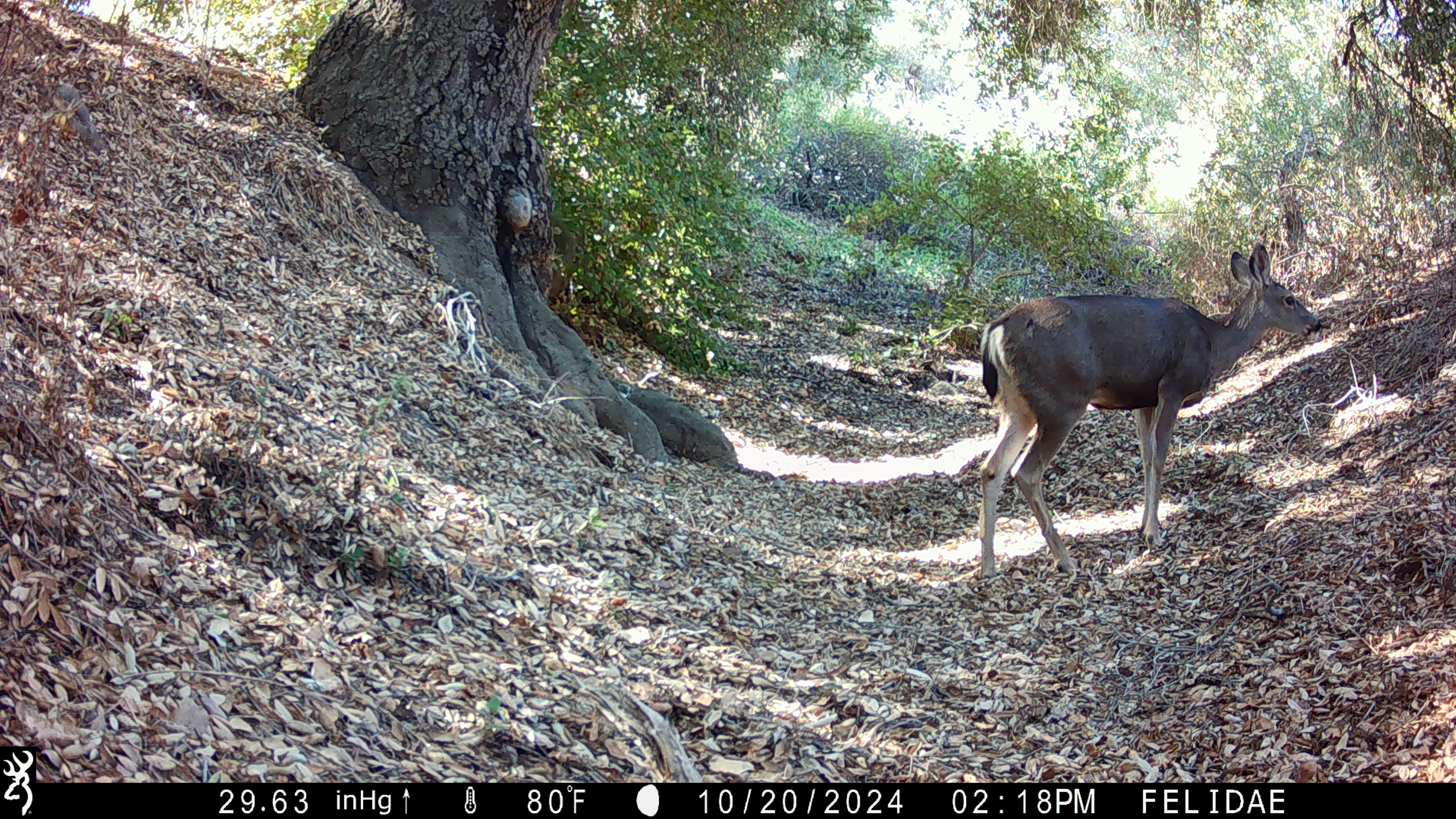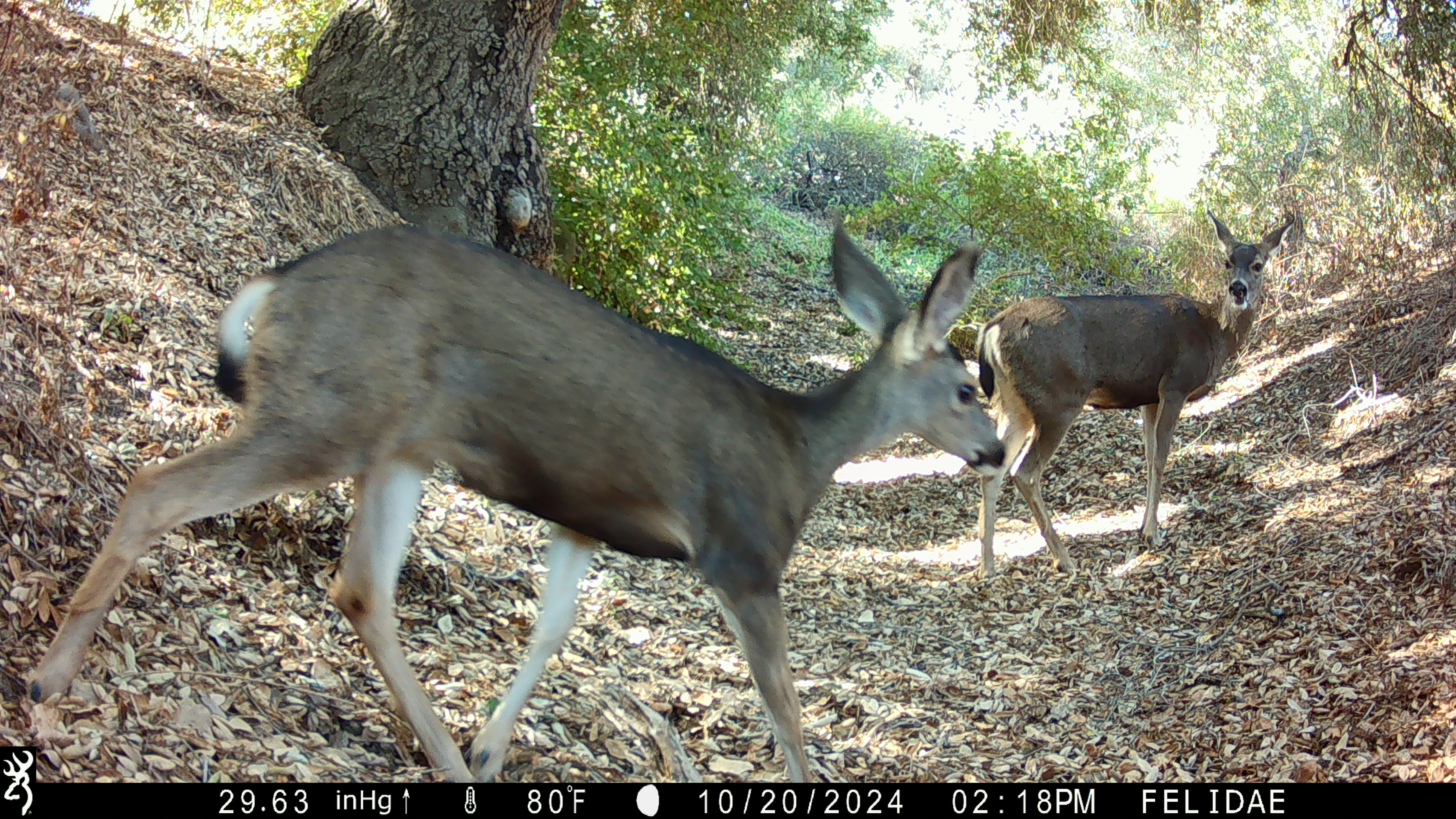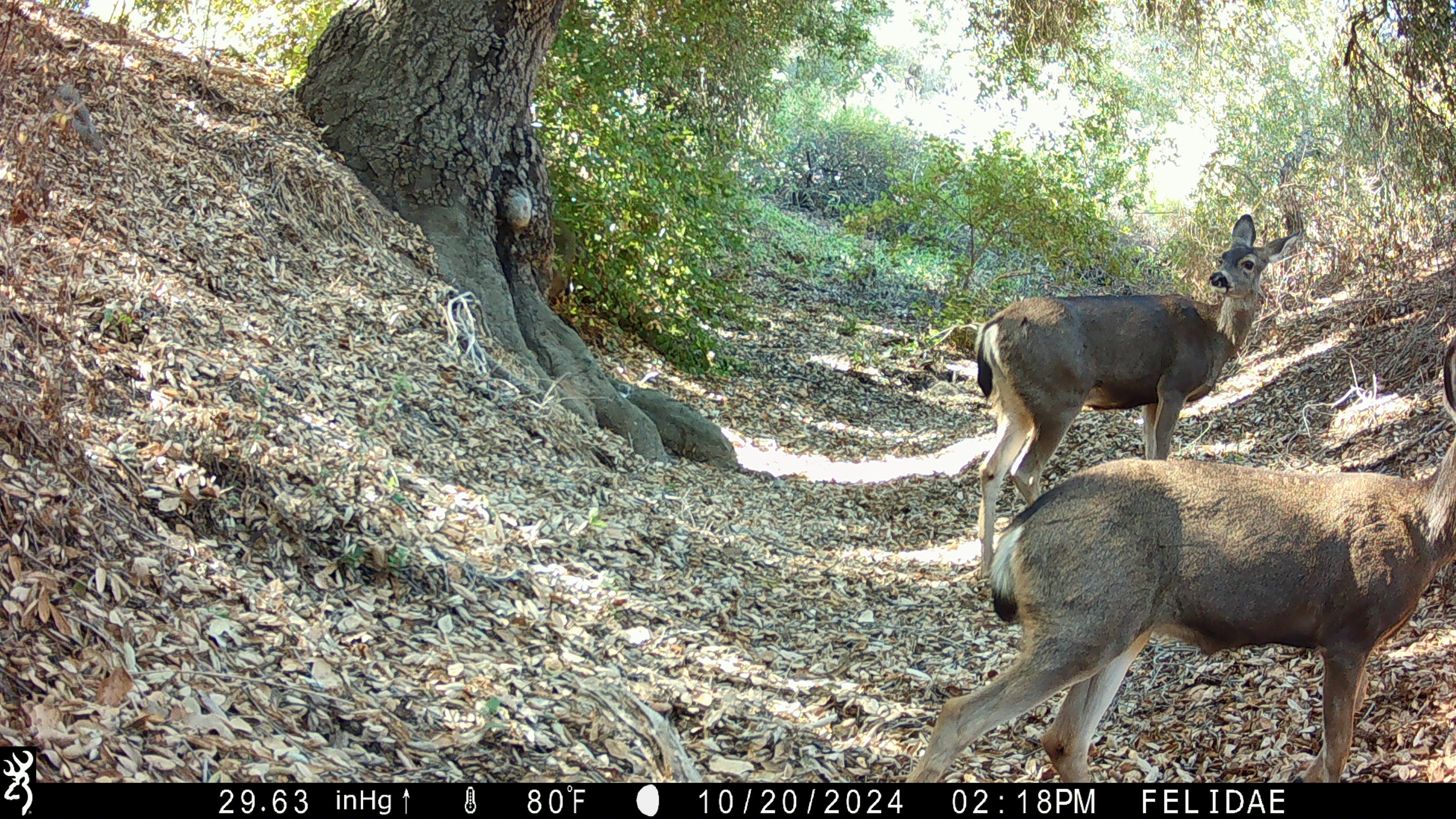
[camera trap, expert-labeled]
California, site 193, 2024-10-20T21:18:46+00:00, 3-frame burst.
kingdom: Animalia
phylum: Chordata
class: Mammalia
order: Artiodactyla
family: Cervidae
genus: Odocoileus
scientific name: Odocoileus hemionus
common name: mule deer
Mule deer (Odocoileus hemionus).